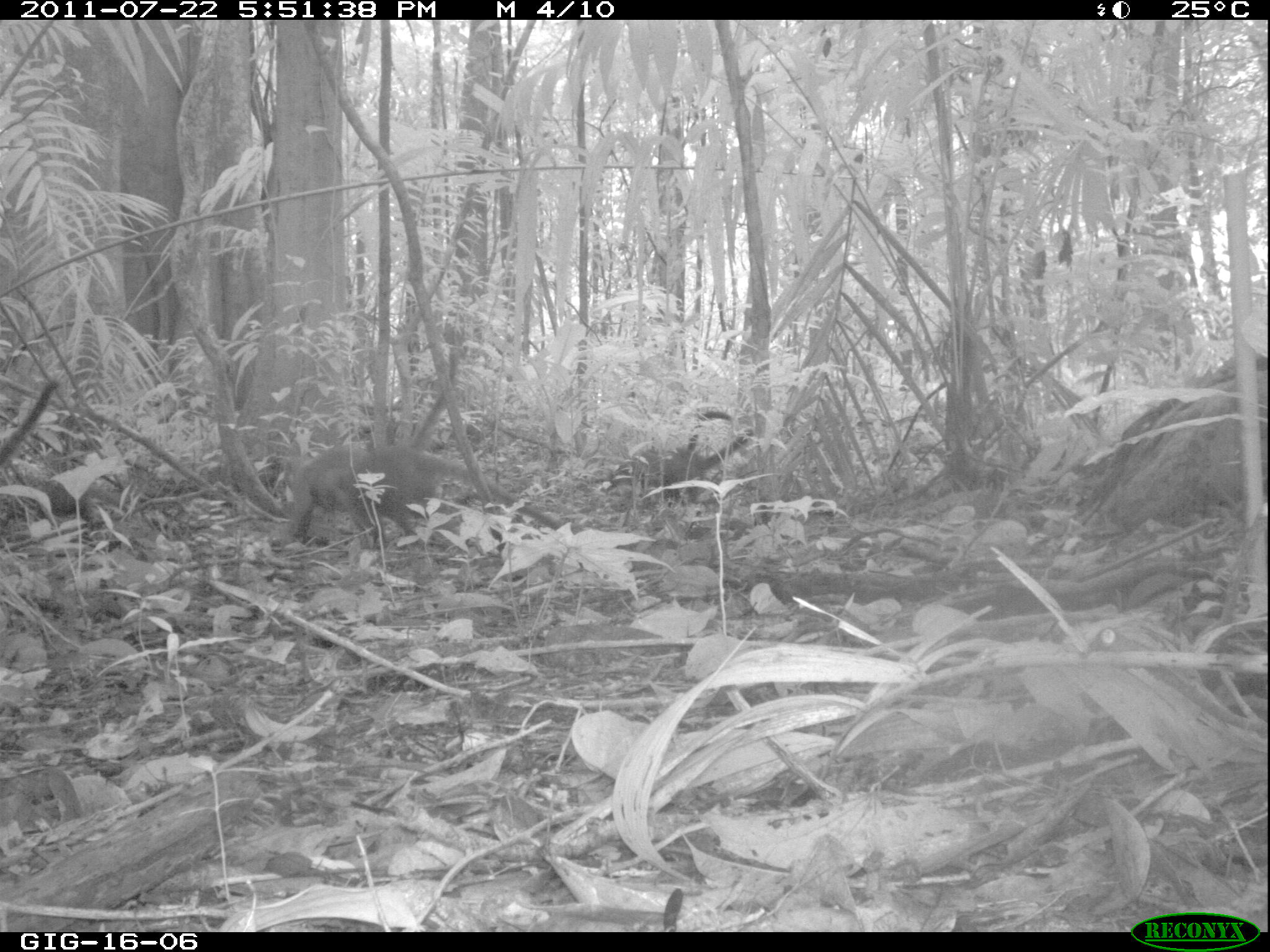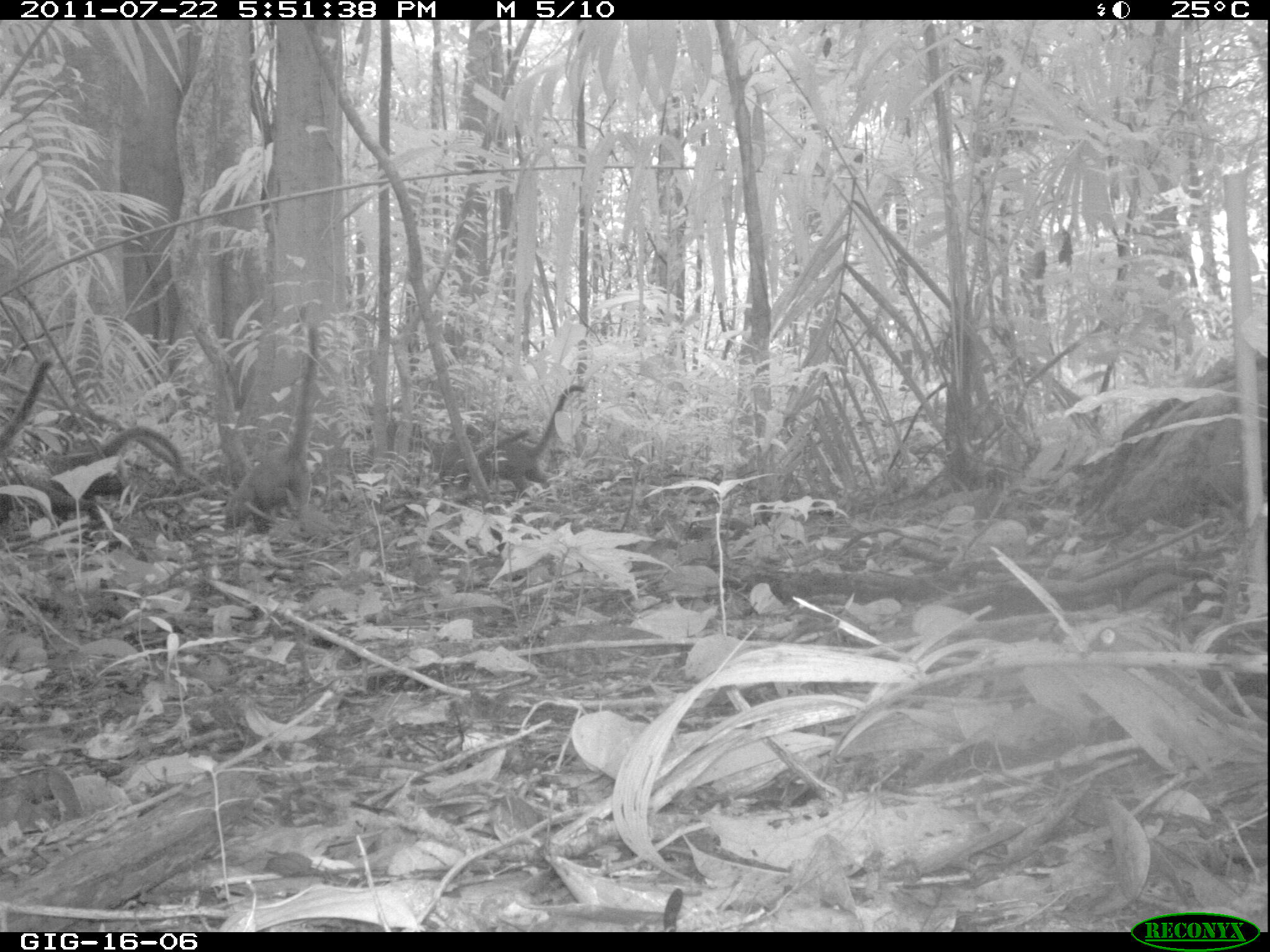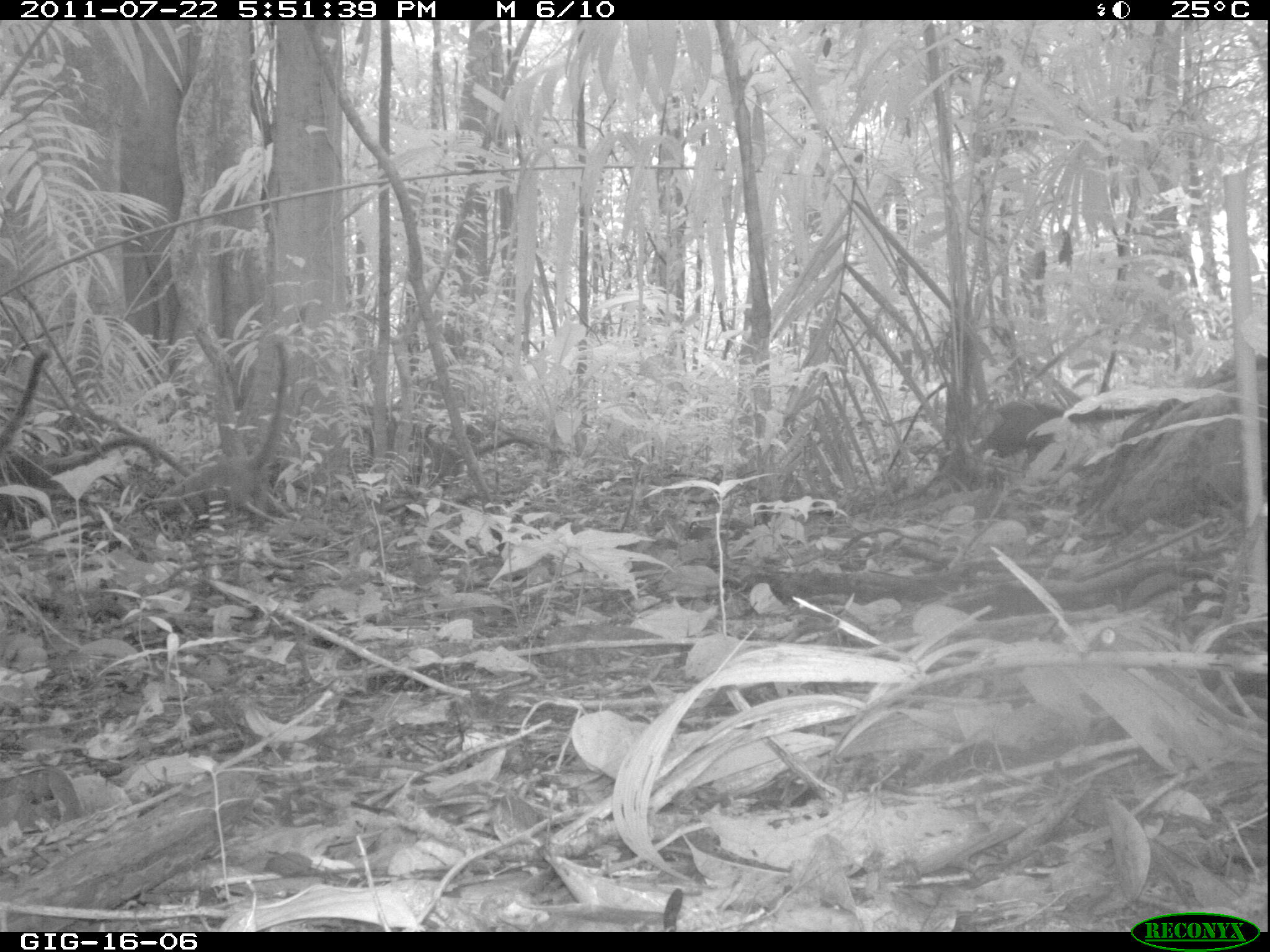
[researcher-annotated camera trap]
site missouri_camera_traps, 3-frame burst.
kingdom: Animalia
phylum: Chordata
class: Mammalia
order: Carnivora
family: Procyonidae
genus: Nasua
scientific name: Nasua narica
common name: white-nosed coati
White-nosed coati (Nasua narica). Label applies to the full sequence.